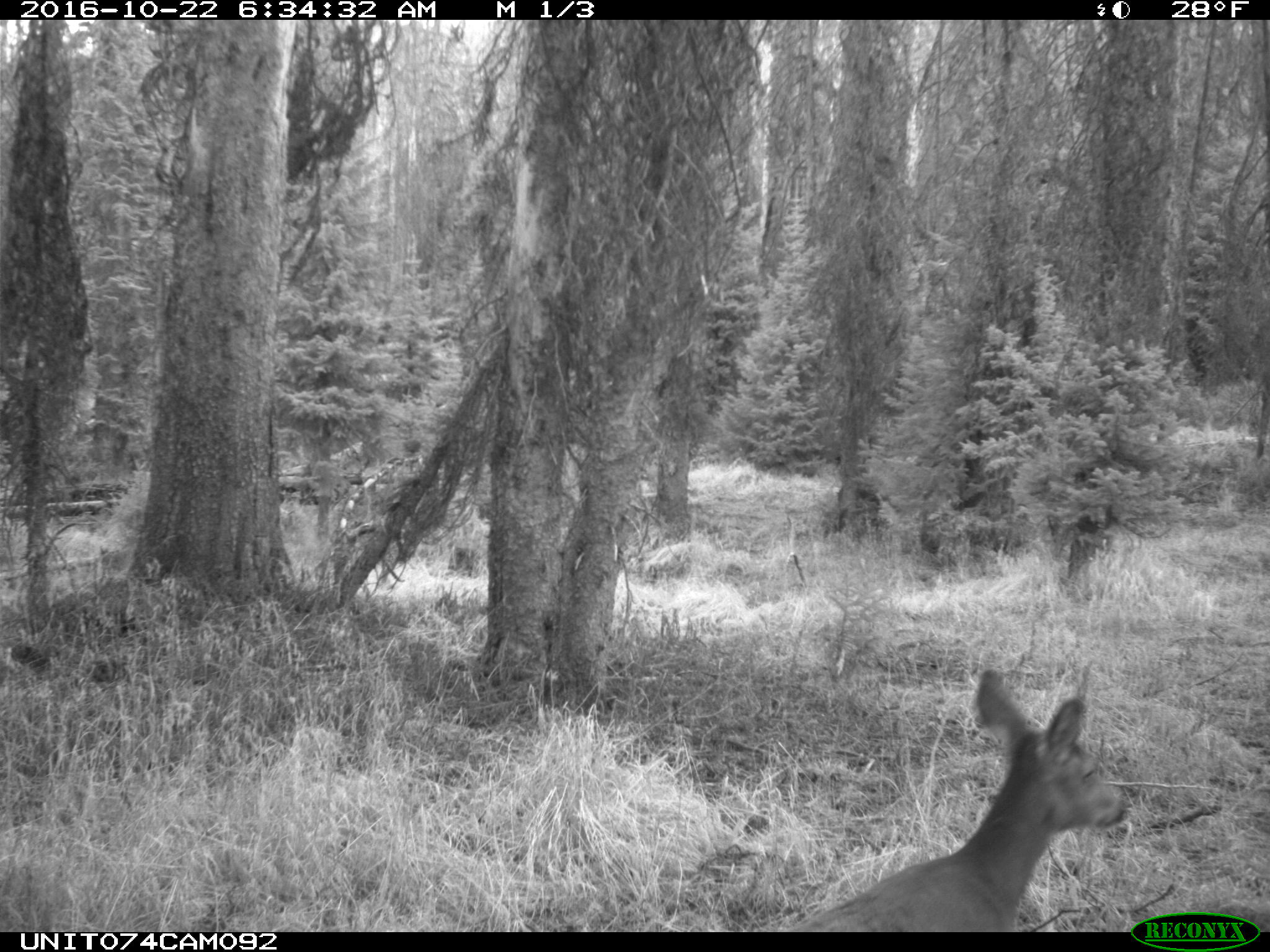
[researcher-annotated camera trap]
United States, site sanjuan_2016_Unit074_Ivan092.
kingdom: Animalia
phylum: Chordata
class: Mammalia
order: Artiodactyla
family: Cervidae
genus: Odocoileus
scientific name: Odocoileus hemionus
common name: mule deer